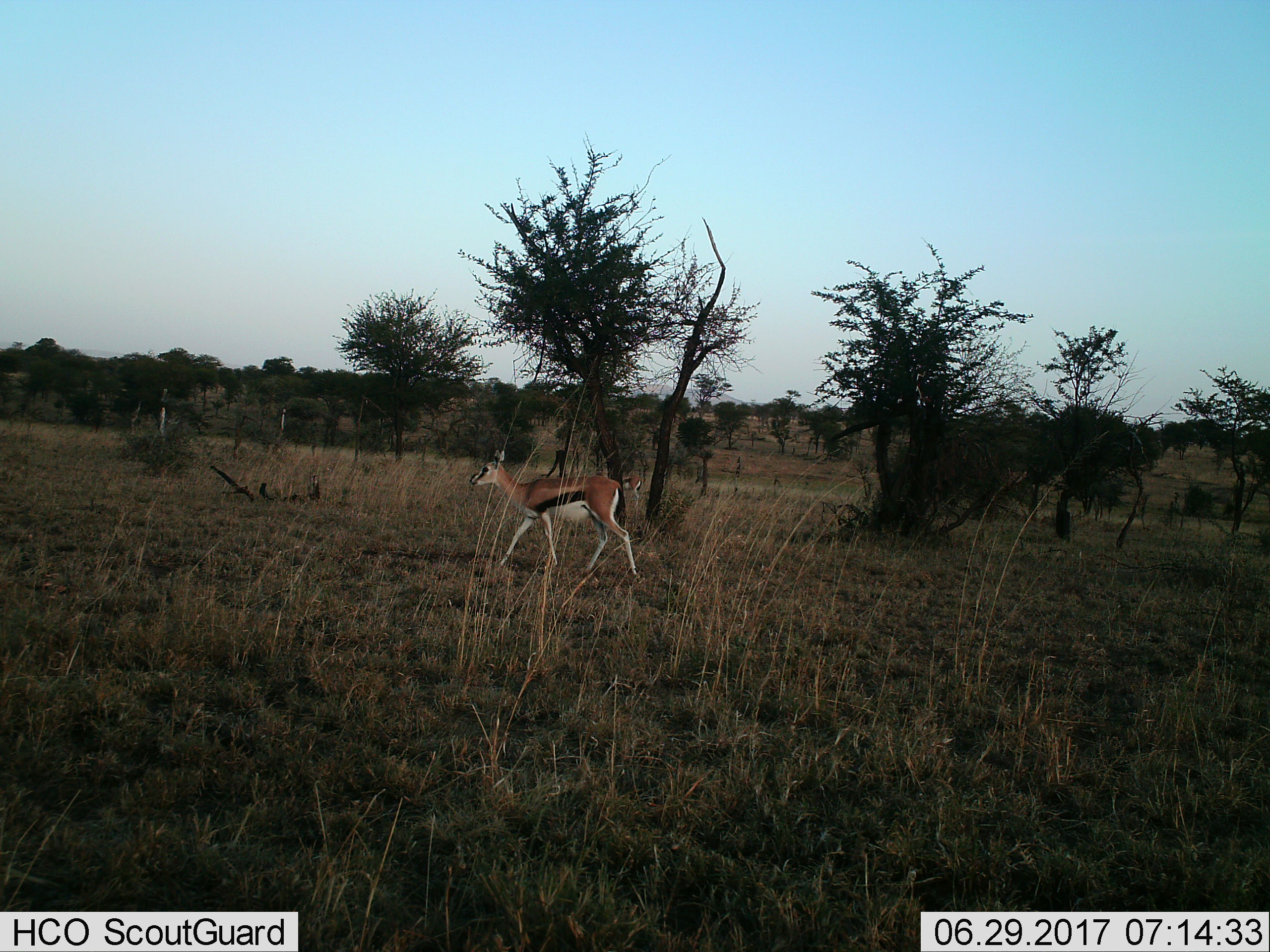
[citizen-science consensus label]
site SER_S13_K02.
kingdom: Animalia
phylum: Chordata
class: Mammalia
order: Artiodactyla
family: Bovidae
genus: Eudorcas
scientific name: Eudorcas thomsonii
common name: thomson's gazelle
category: gazellethomsons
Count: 1.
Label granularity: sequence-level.